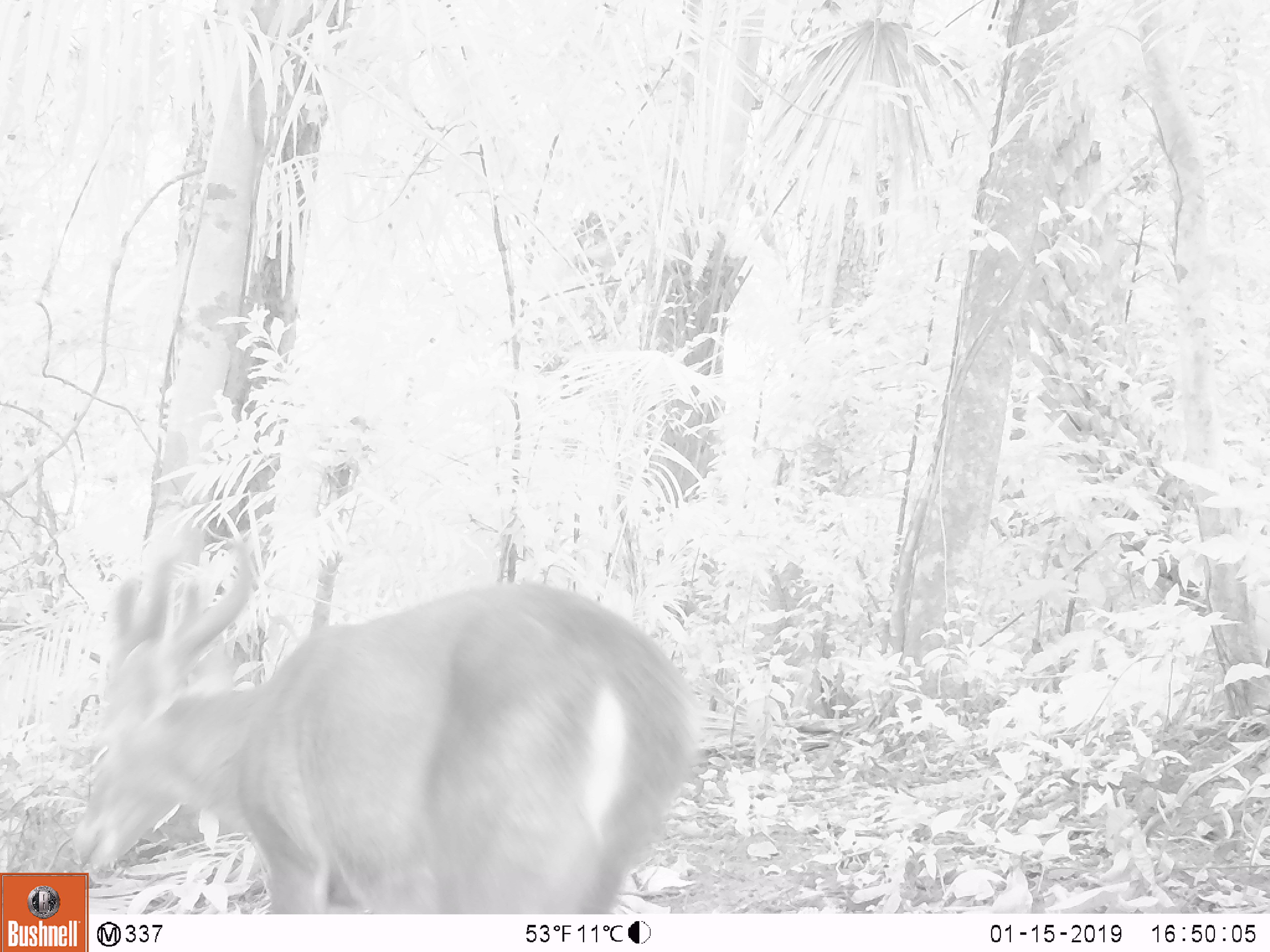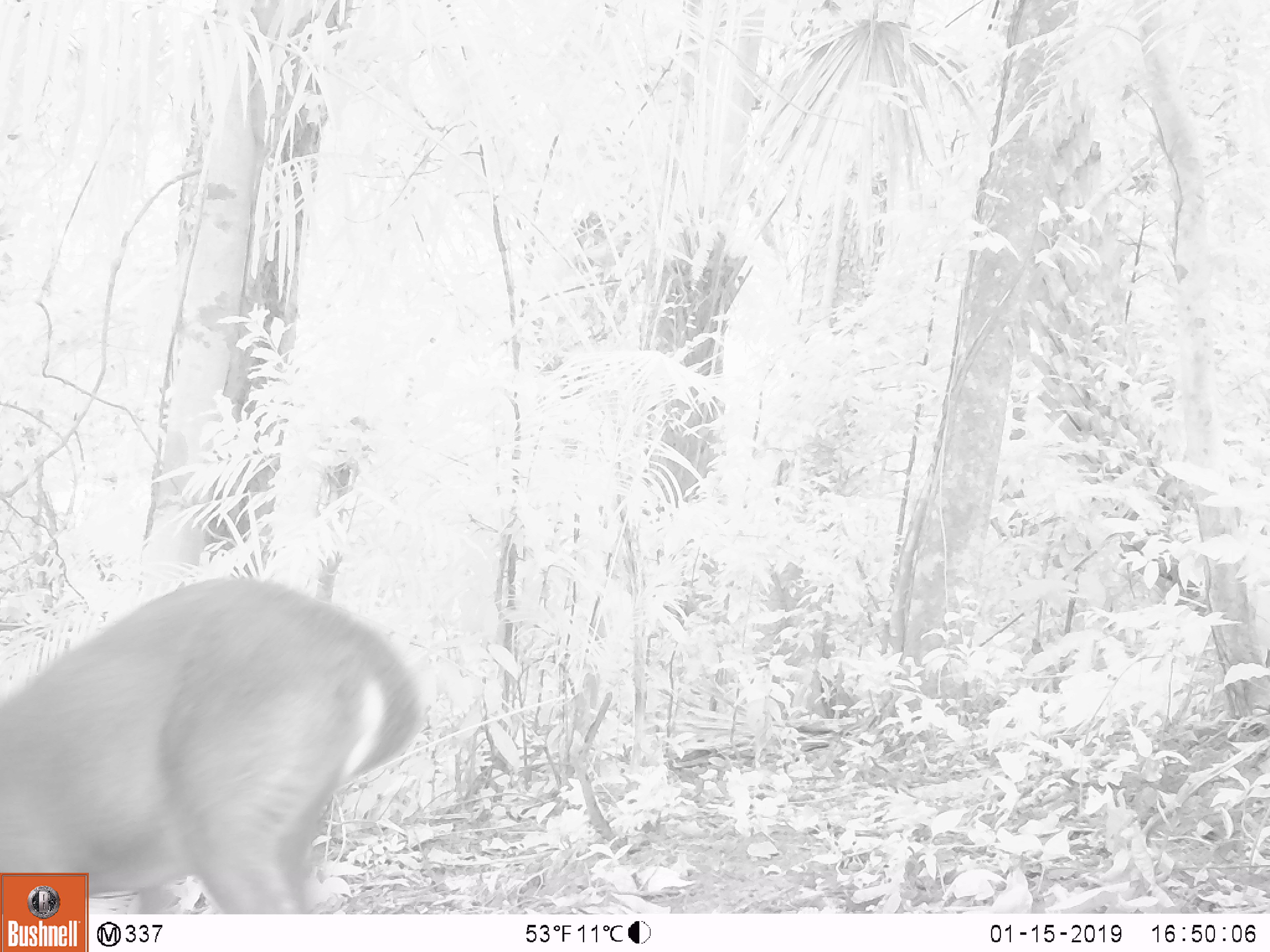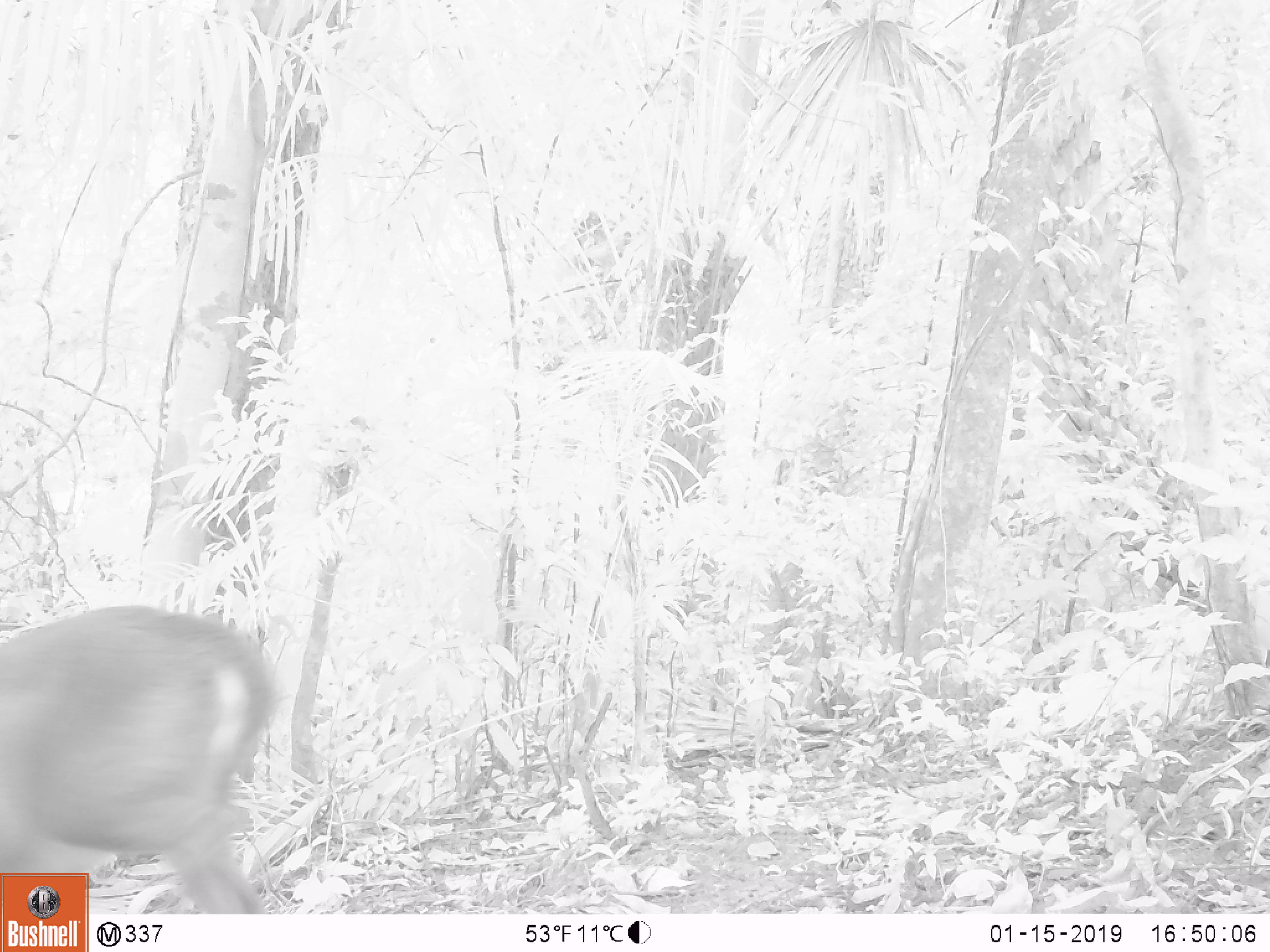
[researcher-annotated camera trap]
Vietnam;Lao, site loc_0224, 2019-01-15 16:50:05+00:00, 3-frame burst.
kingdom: Animalia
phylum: Chordata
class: Mammalia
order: Artiodactyla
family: Cervidae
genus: Muntiacus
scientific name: Muntiacus vuquangensis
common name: large-antlered muntjac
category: large antlered muntjac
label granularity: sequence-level